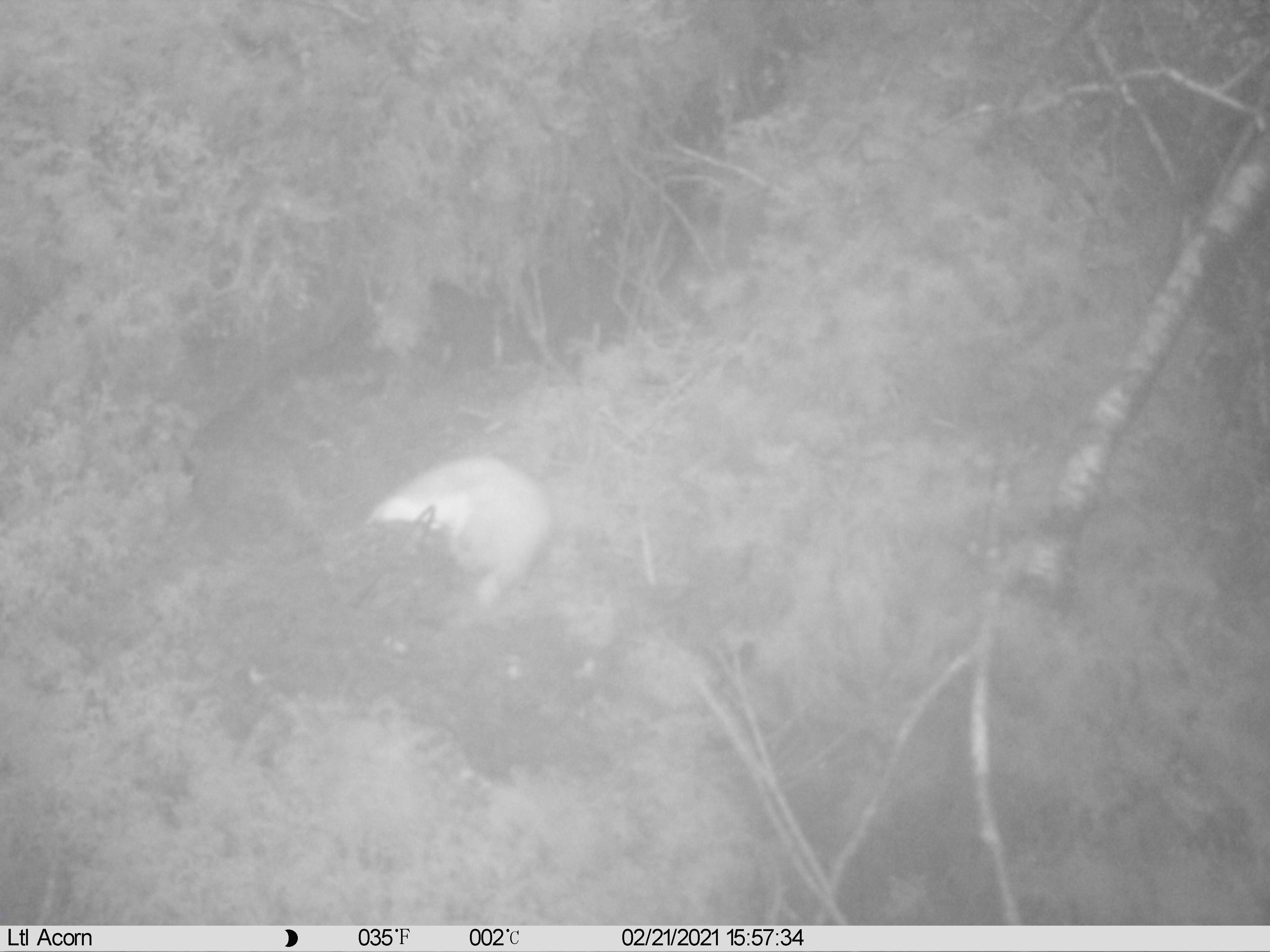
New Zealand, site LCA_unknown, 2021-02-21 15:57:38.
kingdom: Animalia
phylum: Chordata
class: Mammalia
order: Carnivora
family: Mustelidae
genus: Mustela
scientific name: Mustela erminea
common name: stoat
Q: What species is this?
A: Stoat (Mustela erminea).